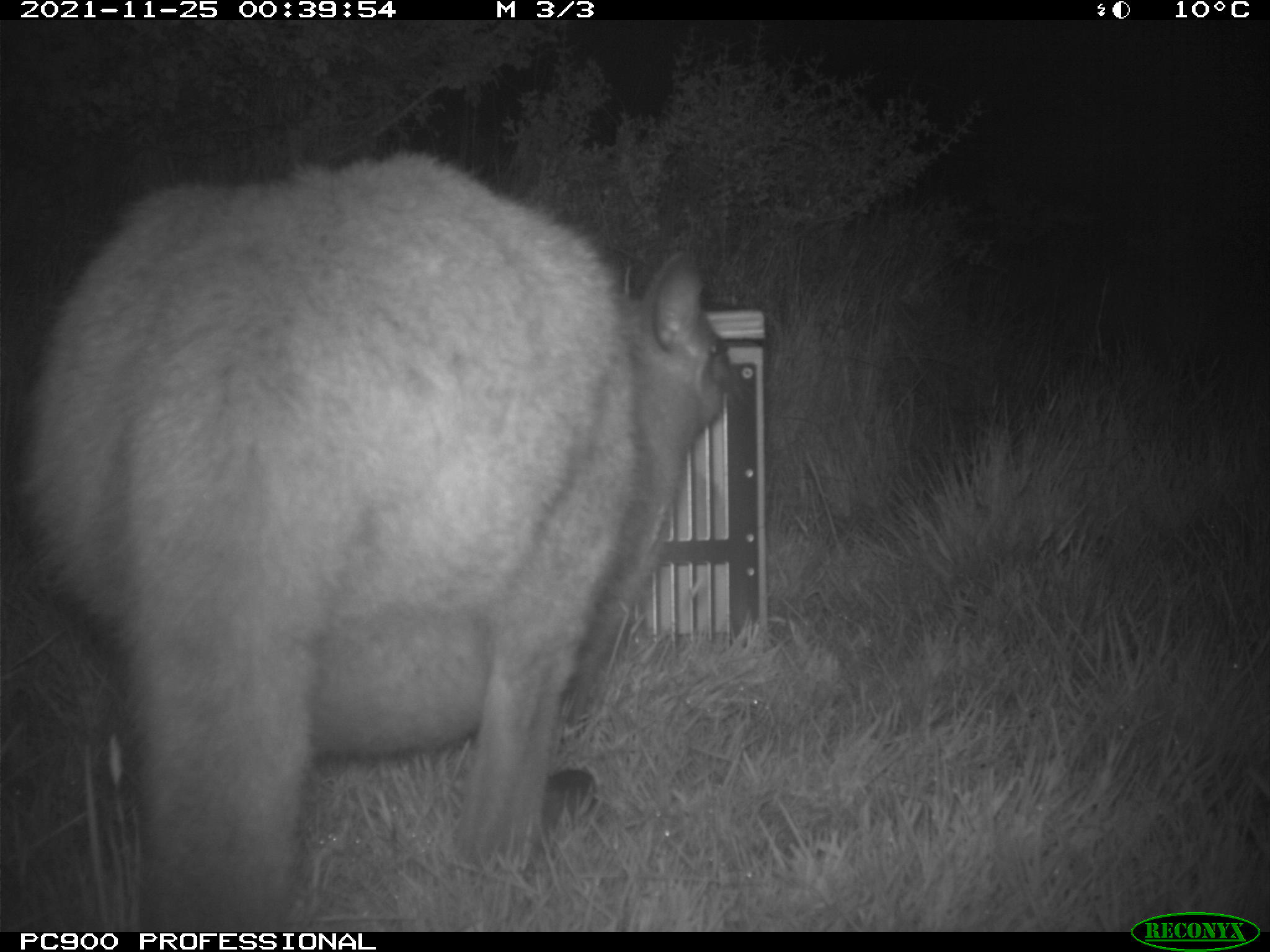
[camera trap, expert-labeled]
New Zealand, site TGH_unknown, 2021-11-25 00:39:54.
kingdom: Animalia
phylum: Chordata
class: Mammalia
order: Diprotodontia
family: Macropodidae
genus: Notamacropus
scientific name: Notamacropus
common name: wallaby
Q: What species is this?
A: Wallaby (Notamacropus).